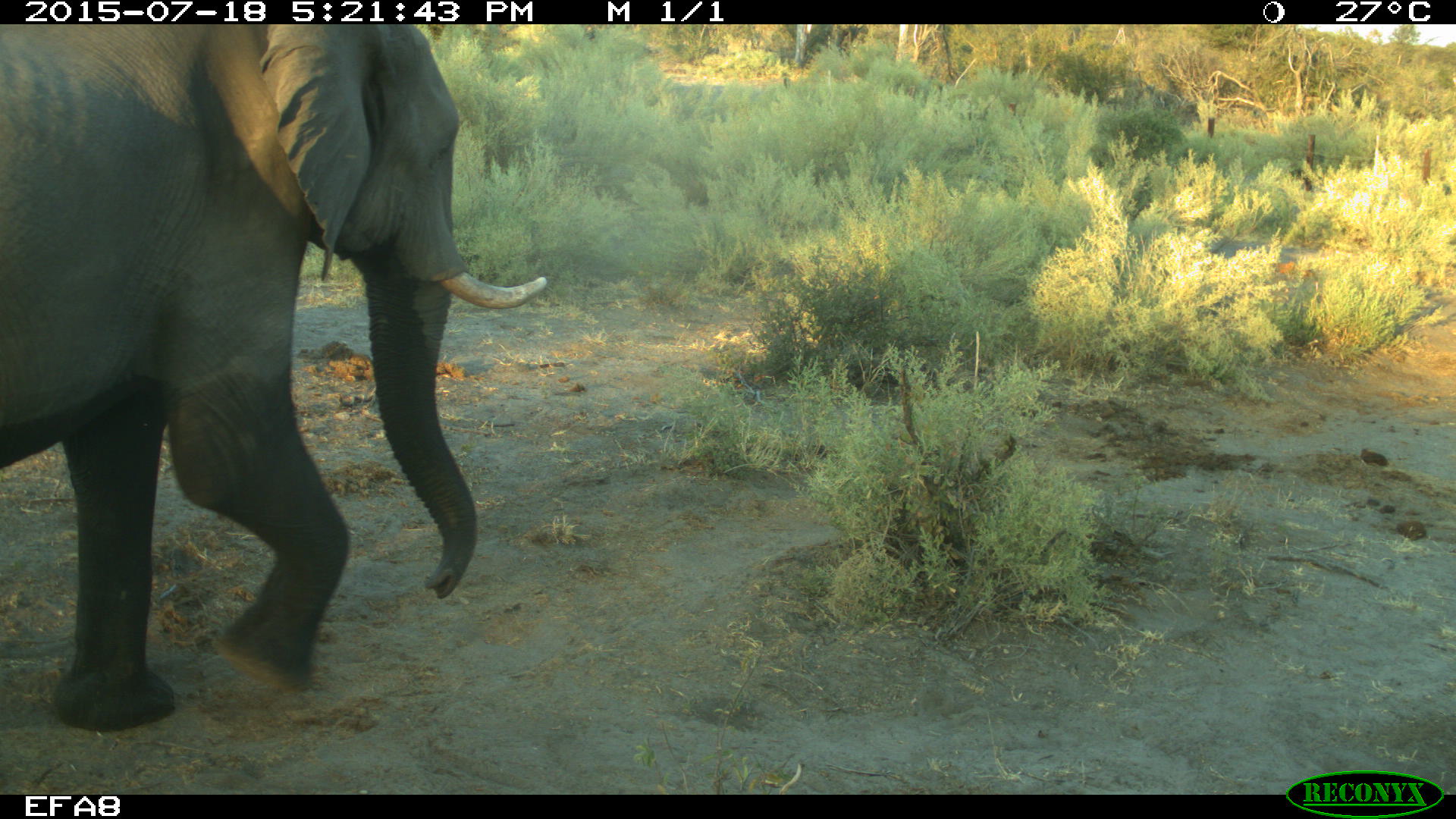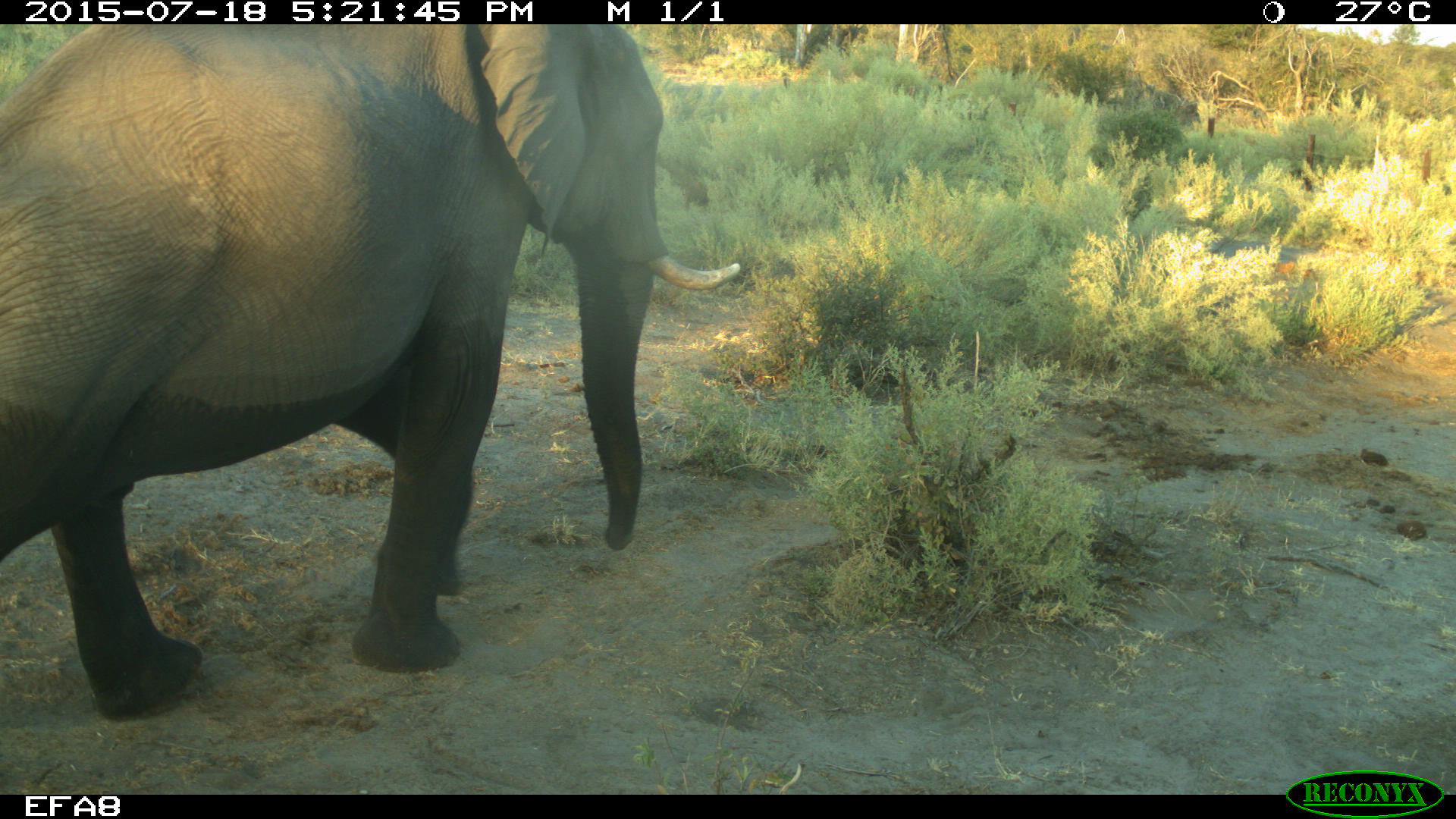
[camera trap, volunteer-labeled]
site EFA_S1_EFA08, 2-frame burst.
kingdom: Animalia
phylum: Chordata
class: Mammalia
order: Proboscidea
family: Elephantidae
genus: Loxodonta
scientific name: Loxodonta africana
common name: african bush elephant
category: elephant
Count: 1.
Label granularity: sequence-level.